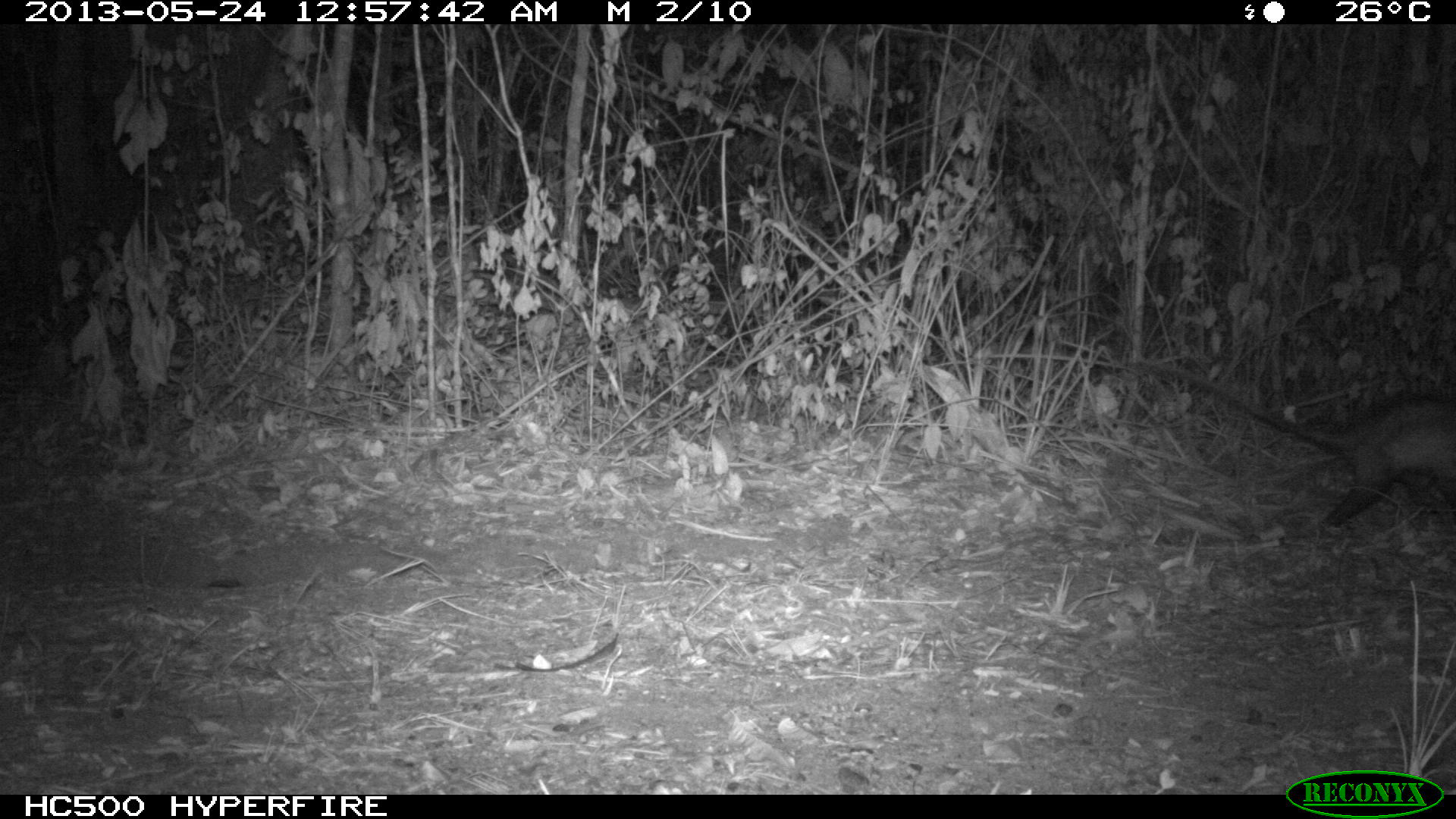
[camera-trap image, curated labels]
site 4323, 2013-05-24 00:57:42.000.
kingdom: Animalia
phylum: Chordata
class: Mammalia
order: Didelphimorphia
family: Didelphidae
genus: Didelphis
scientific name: Didelphis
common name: american opossums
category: didelphis sp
Didelphis sp (american opossums) (Didelphis), count 1.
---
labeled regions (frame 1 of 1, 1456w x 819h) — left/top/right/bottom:
didelphis sp: 1141/357/1456/528